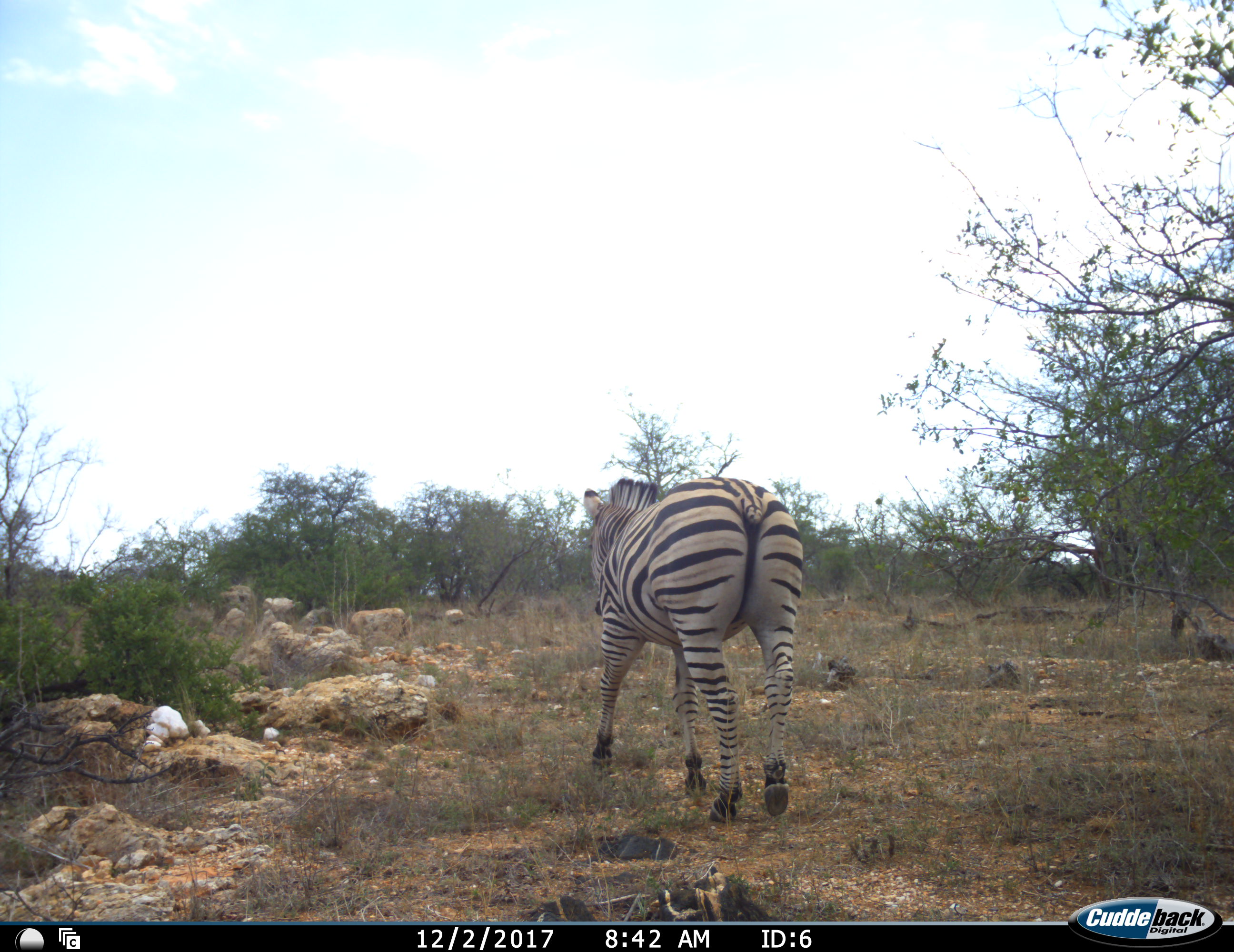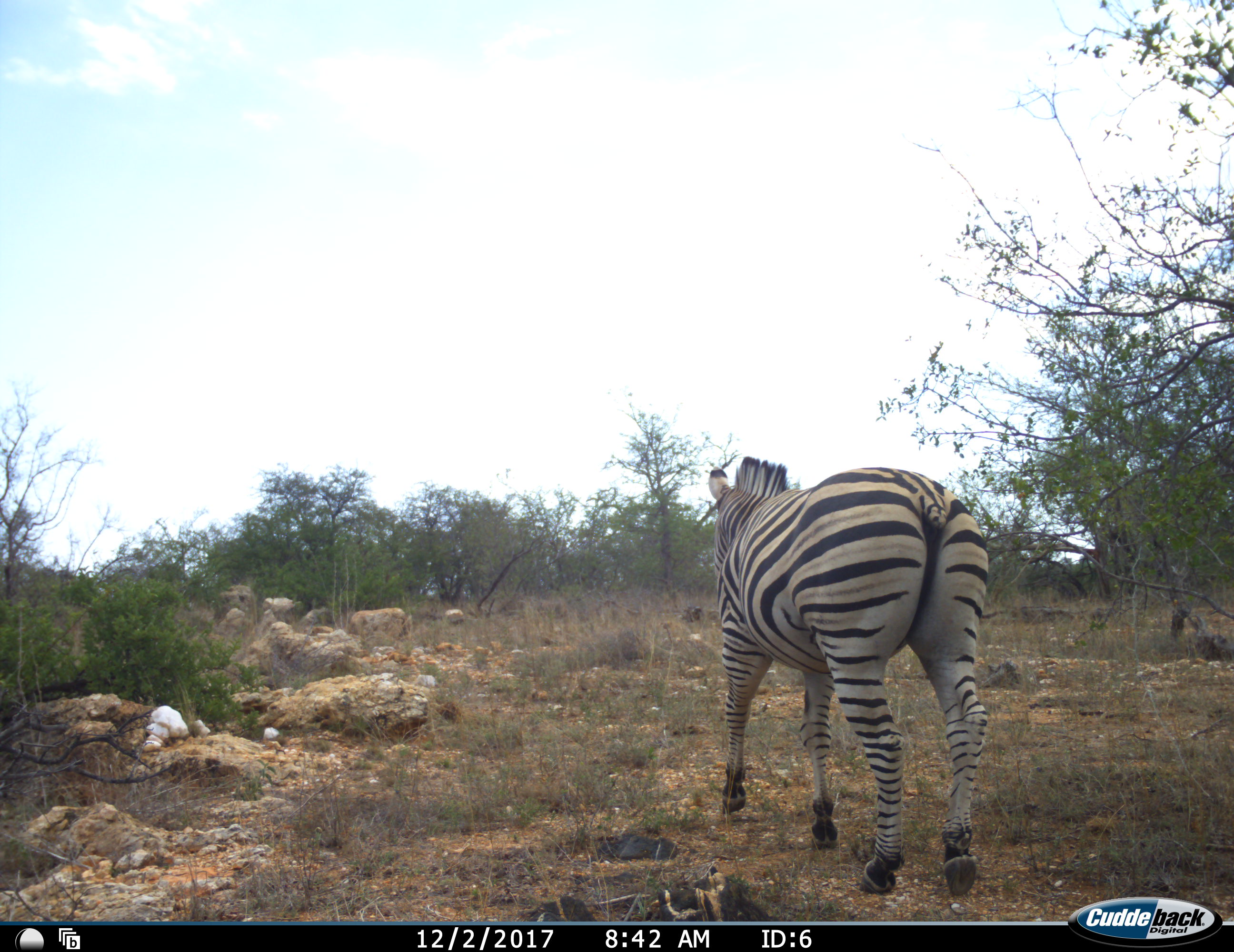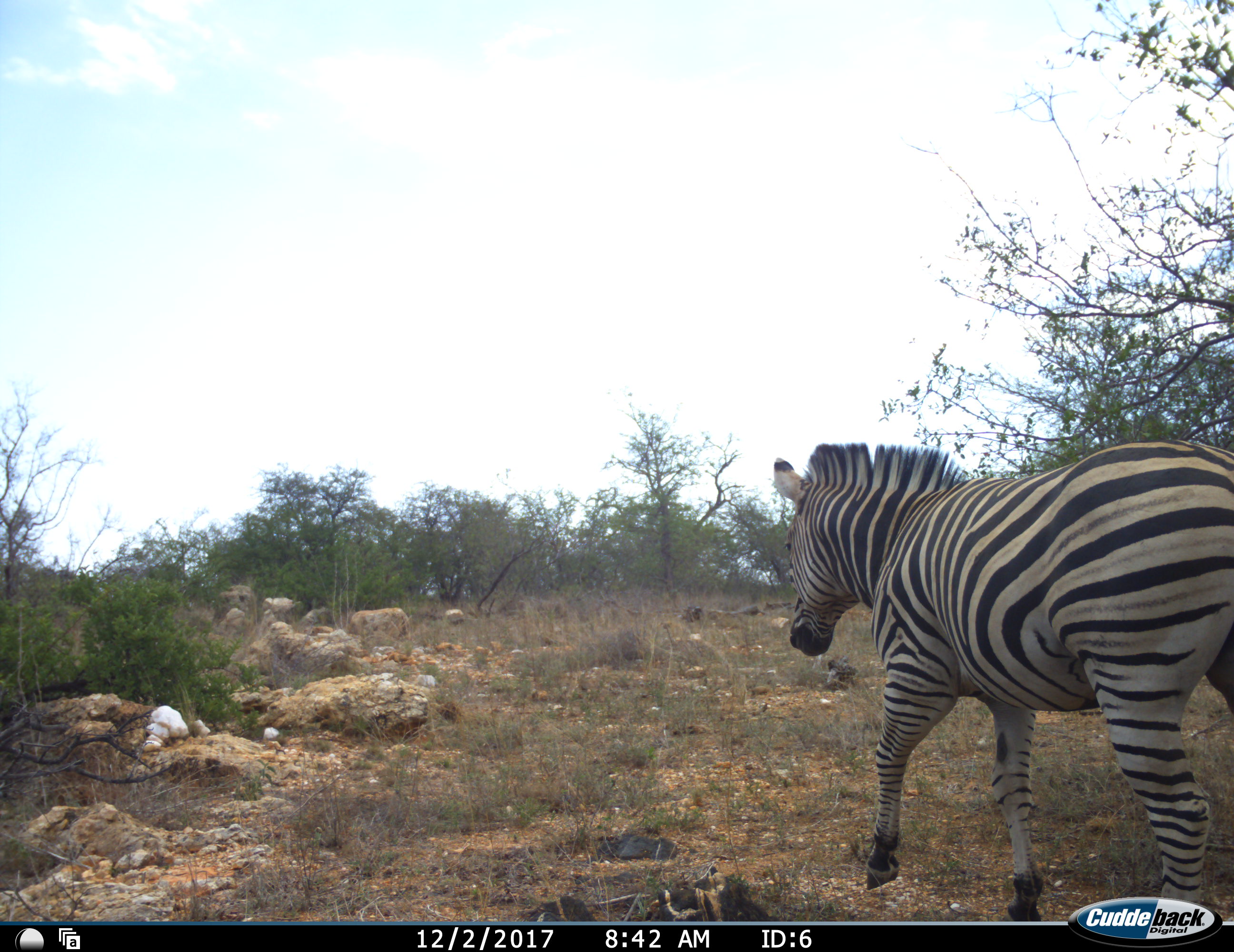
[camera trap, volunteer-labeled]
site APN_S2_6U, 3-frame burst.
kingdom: Animalia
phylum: Chordata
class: Mammalia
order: Perissodactyla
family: Equidae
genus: Equus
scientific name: Equus quagga burchellii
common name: burchell's zebra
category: zebraburchells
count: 1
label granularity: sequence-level